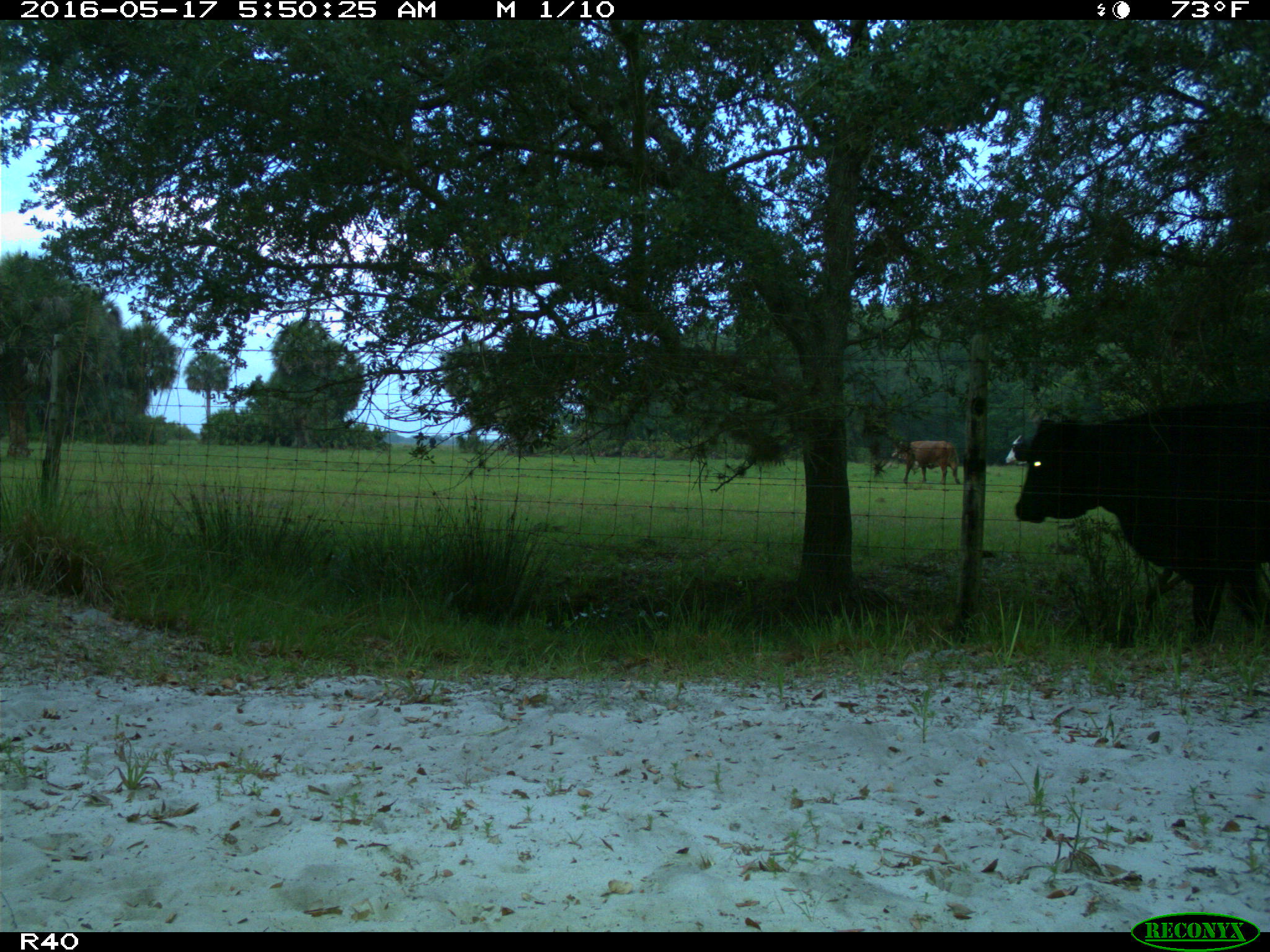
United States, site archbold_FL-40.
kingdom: Animalia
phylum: Chordata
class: Mammalia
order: Artiodactyla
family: Bovidae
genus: Bos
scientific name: Bos taurus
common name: domestic cow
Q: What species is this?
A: Bos taurus (domestic cow).